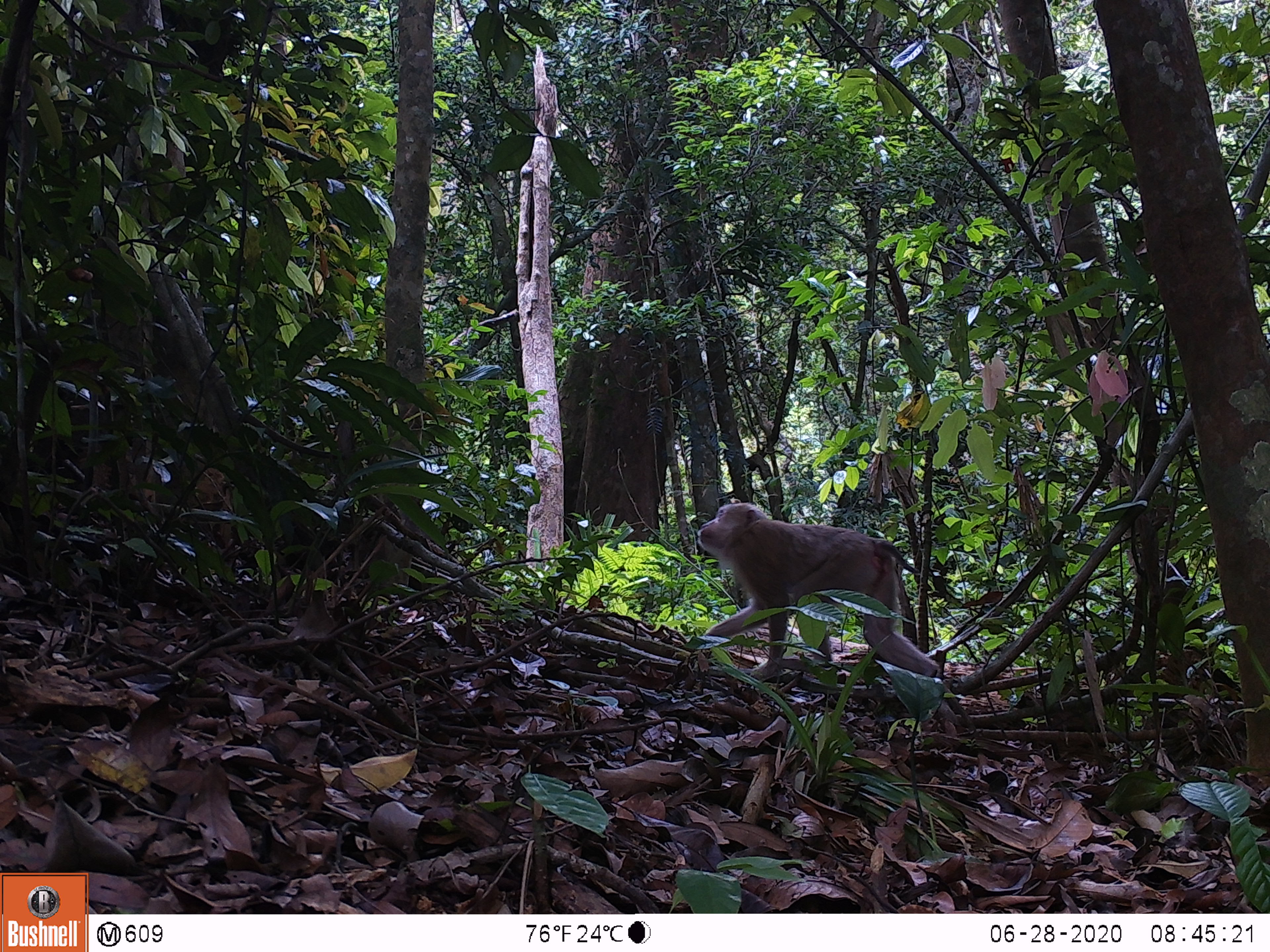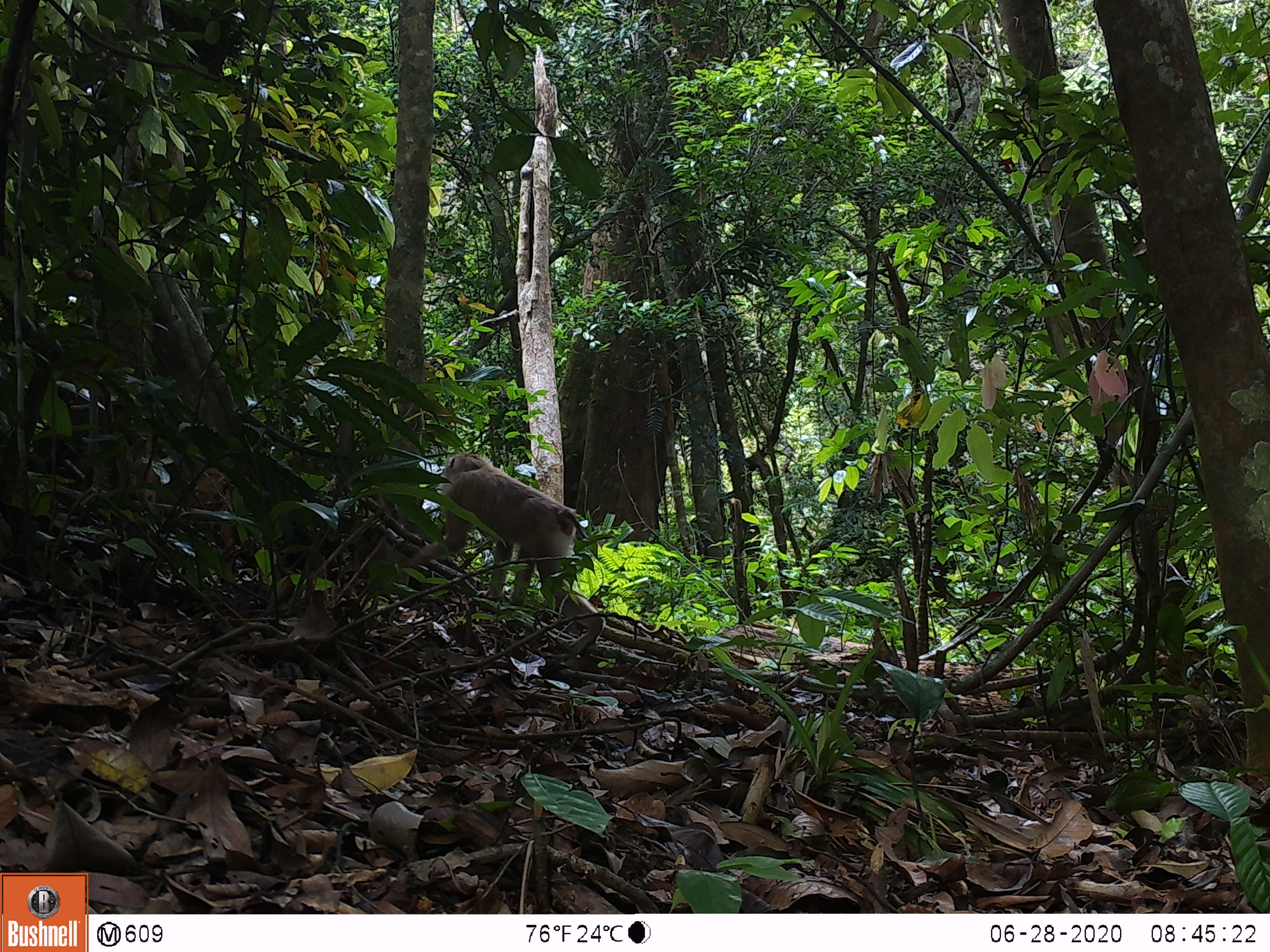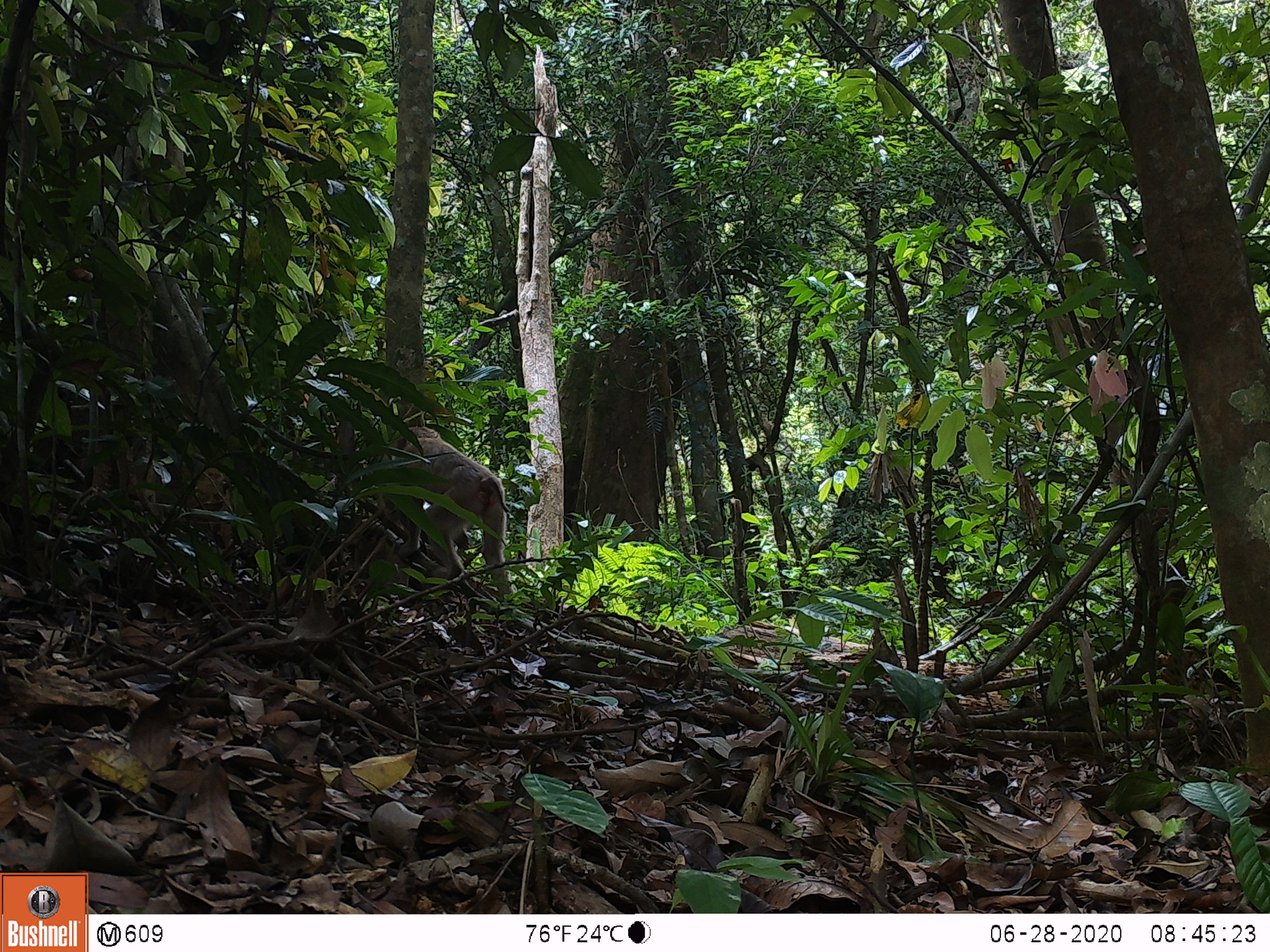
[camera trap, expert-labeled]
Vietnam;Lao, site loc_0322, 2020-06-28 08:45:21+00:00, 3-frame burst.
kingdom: Animalia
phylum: Chordata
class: Mammalia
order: Primates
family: Cercopithecidae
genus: Macaca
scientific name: Macaca nemestrina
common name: pig-tailed macaque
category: pig tailed macaque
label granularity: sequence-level